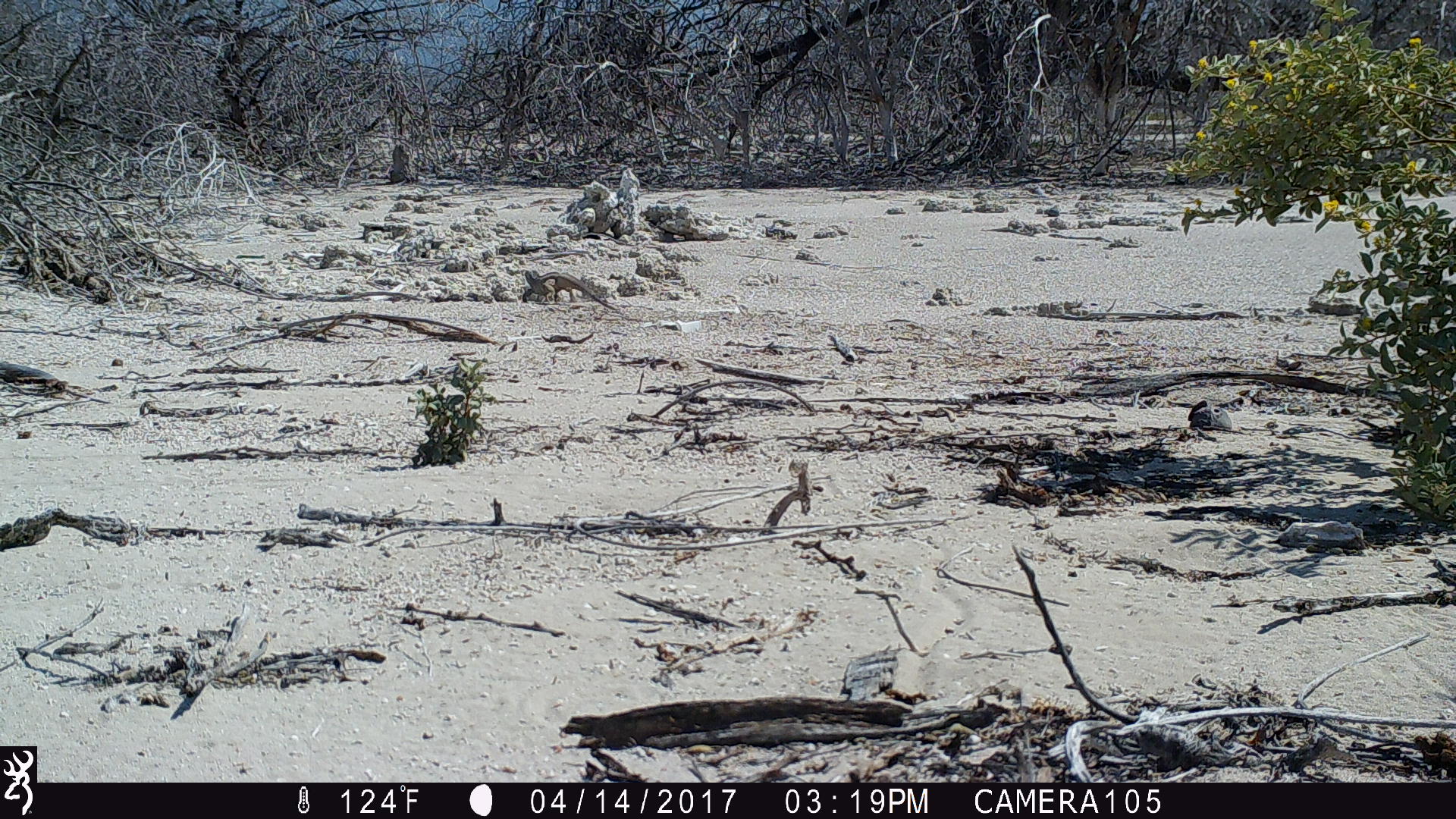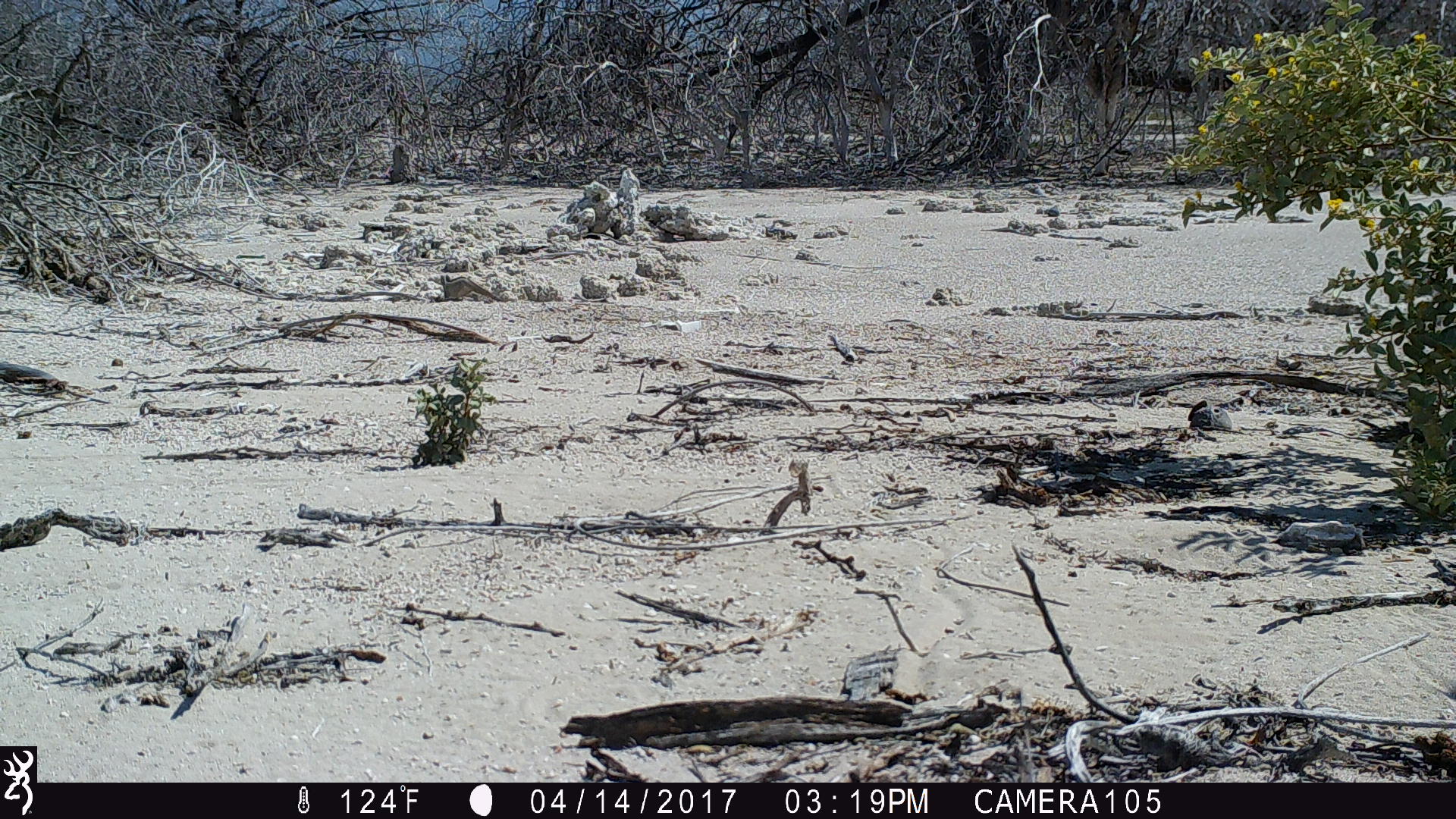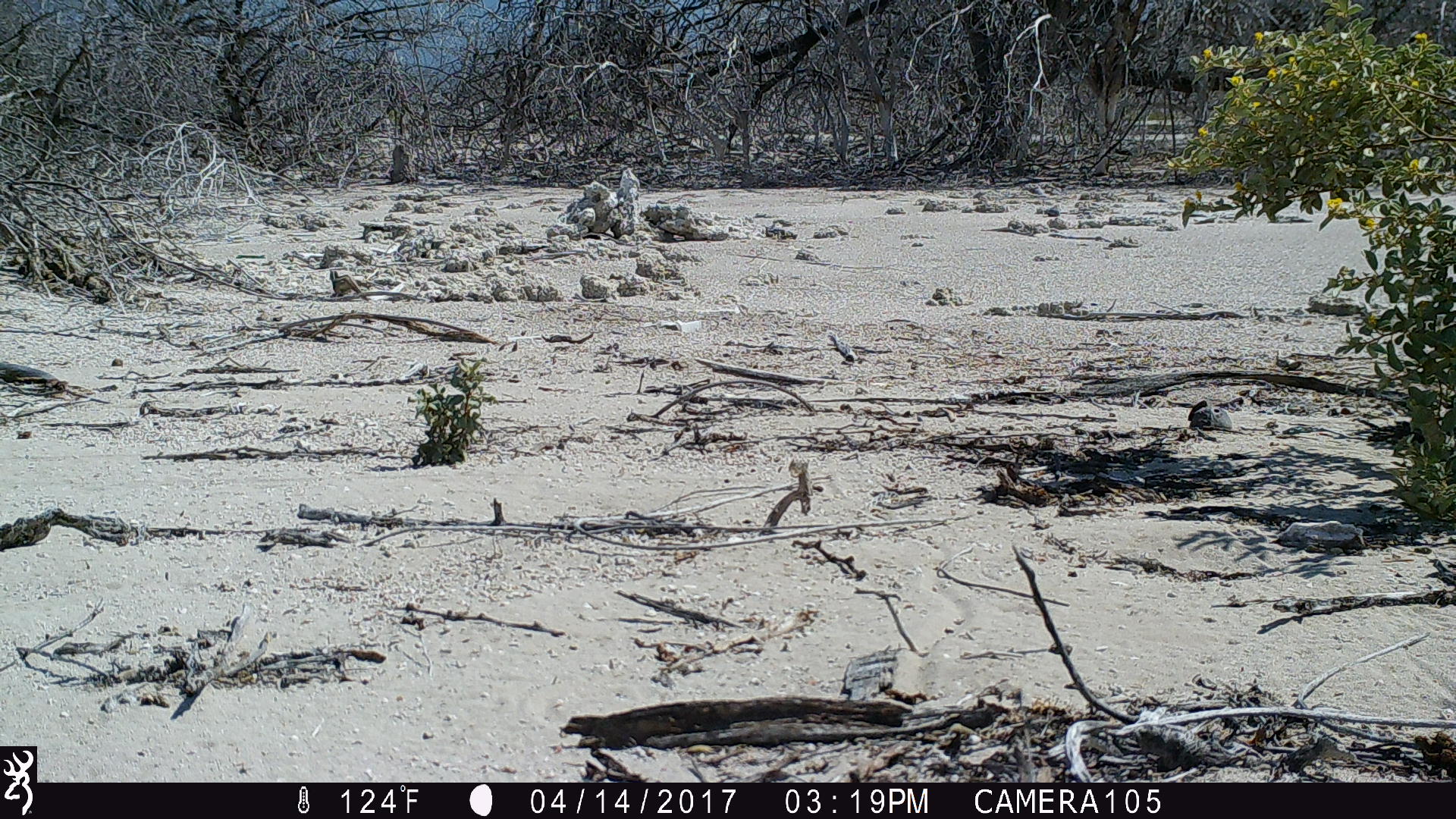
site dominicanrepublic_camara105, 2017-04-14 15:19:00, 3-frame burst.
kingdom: Animalia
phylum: Chordata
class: Reptilia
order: Squamata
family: Iguanidae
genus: Iguana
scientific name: Iguana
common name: typical iguanas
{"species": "Iguana (typical iguanas)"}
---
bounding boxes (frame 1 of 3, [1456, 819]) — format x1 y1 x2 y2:
iguana: 518 266 632 318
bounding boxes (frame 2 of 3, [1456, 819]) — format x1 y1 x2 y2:
iguana: 437 270 503 308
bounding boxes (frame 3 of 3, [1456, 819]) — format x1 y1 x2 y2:
iguana: 324 270 366 300